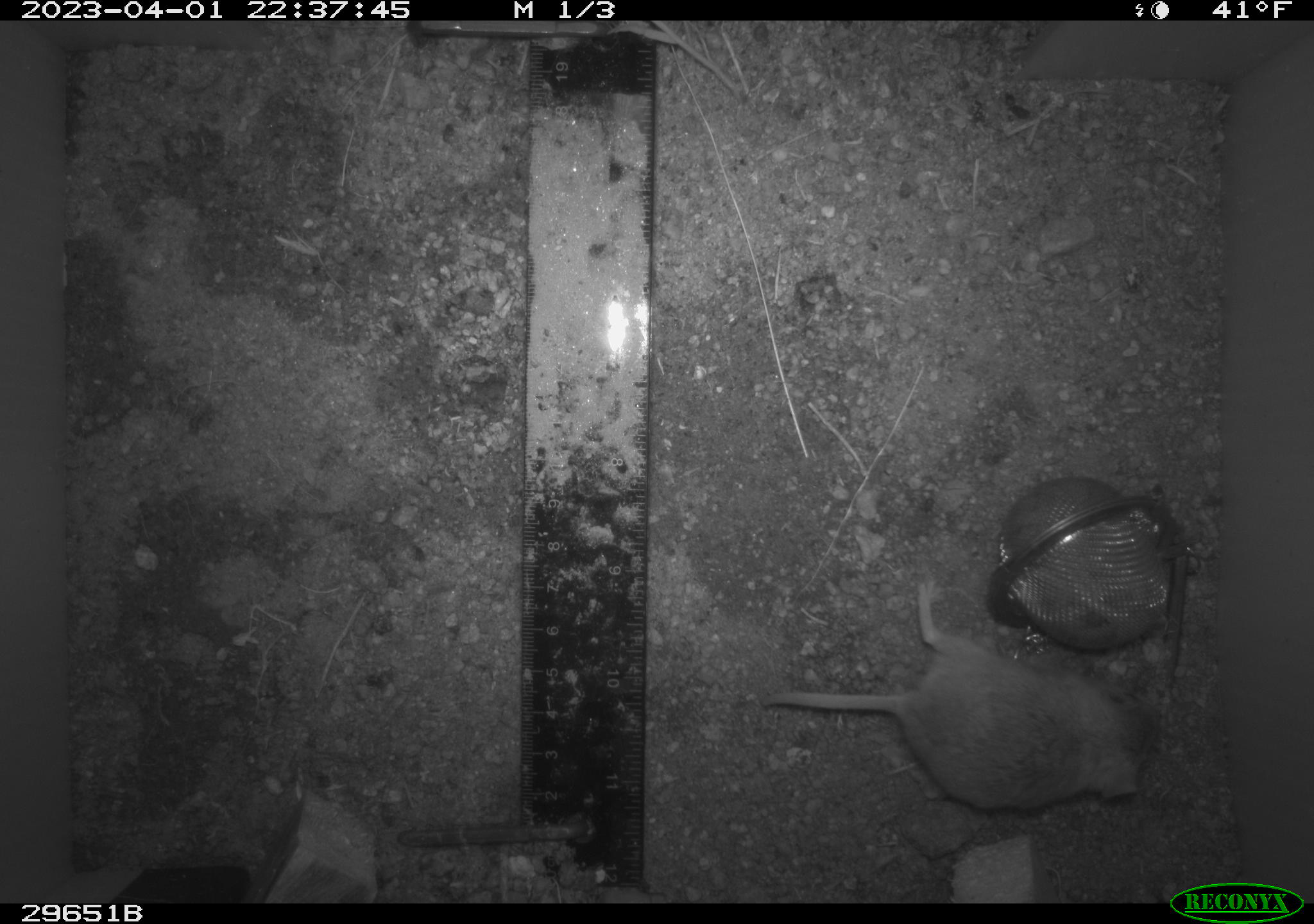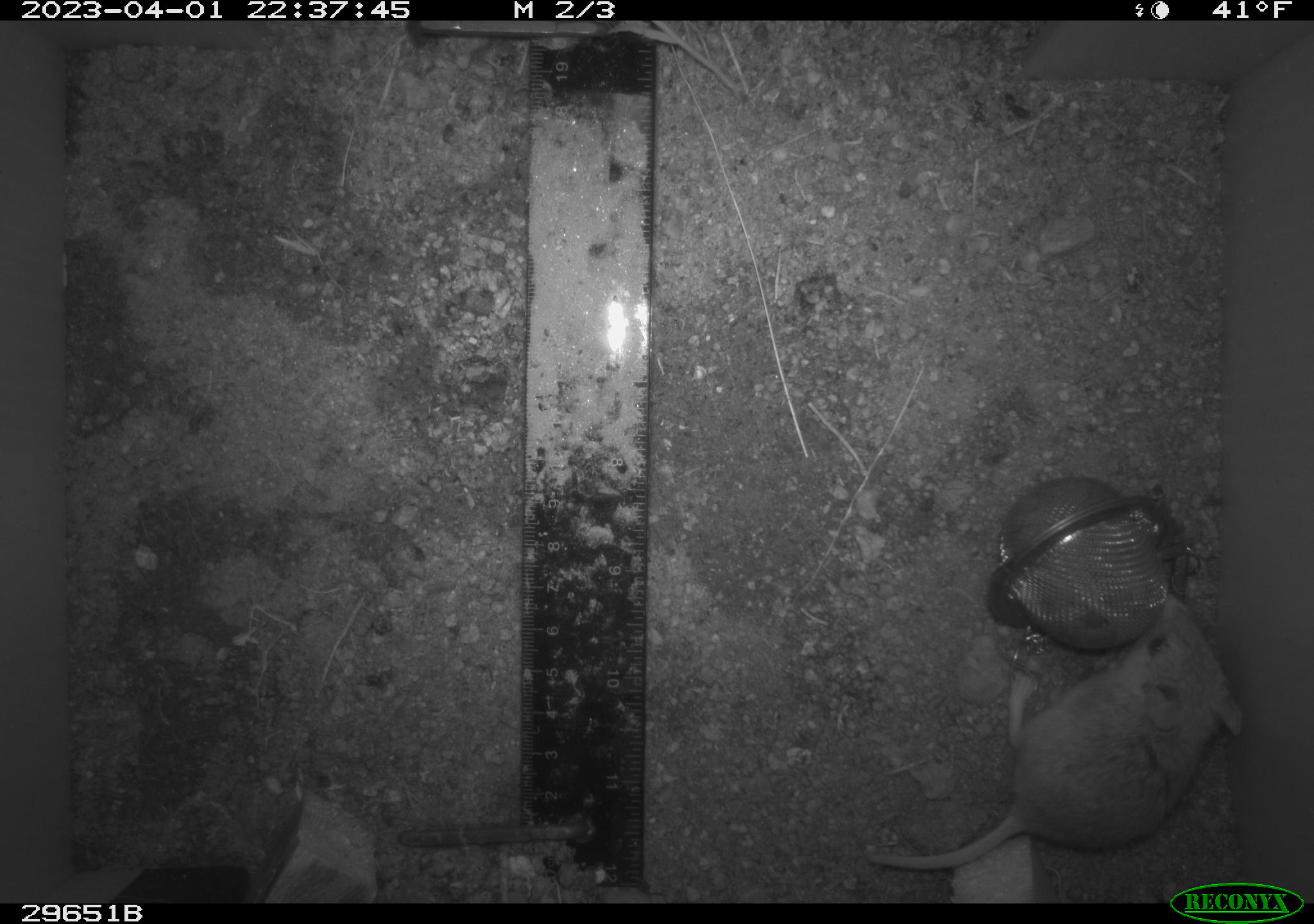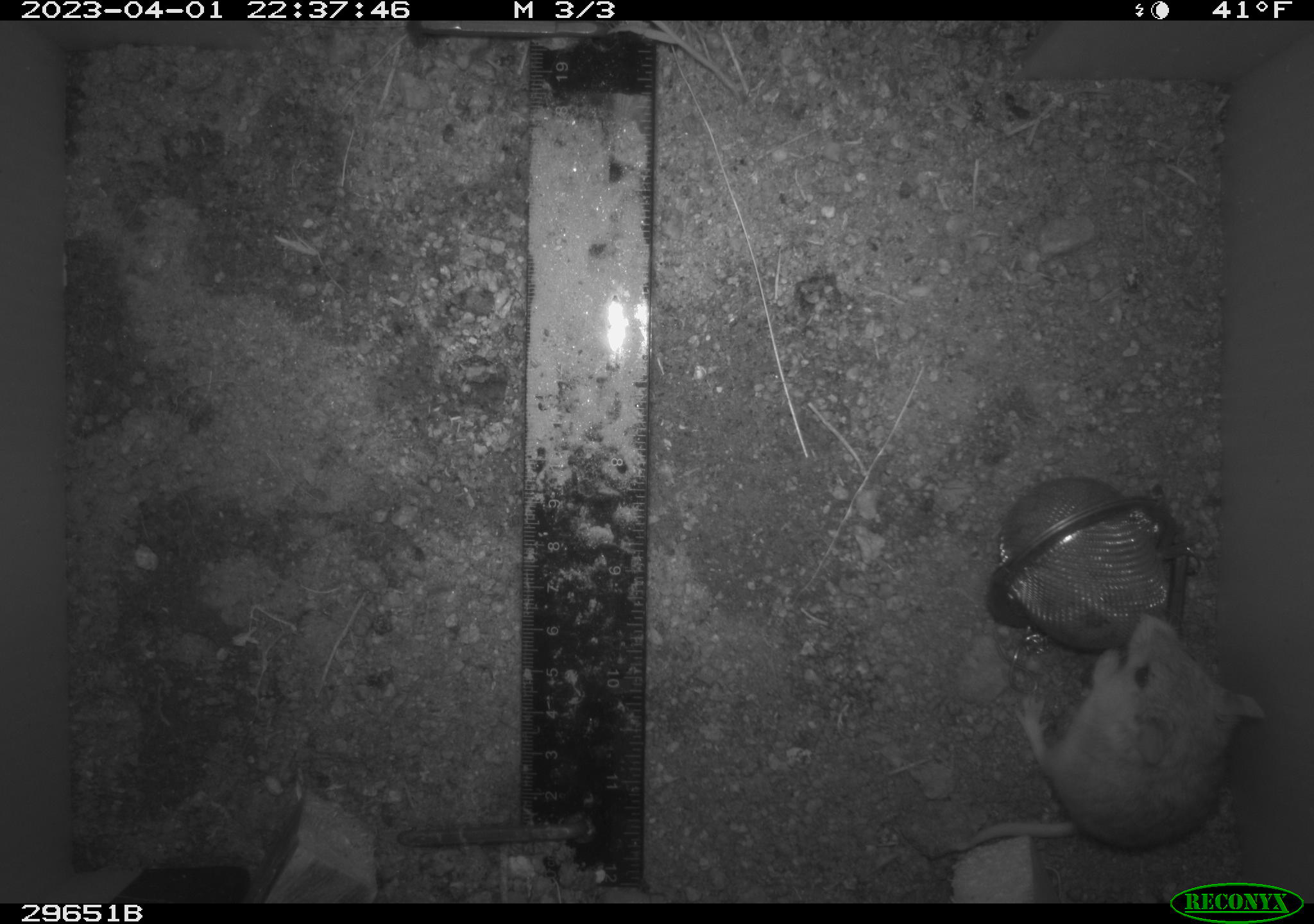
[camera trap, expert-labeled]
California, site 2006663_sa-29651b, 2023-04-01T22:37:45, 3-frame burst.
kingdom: Animalia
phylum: Chordata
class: Mammalia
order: Rodentia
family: Cricetidae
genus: Peromyscus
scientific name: Peromyscus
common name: deer mice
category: peromyscus species